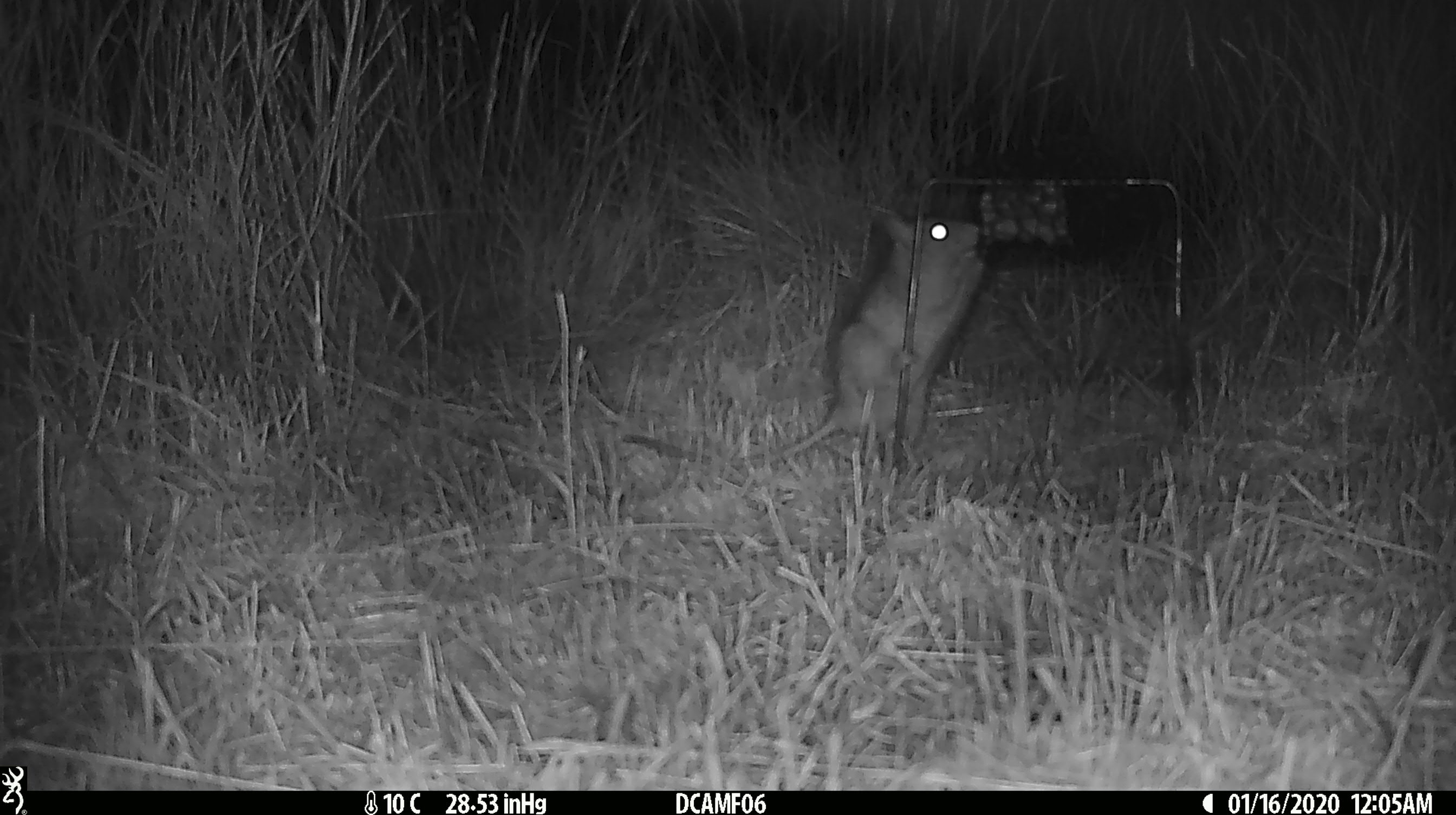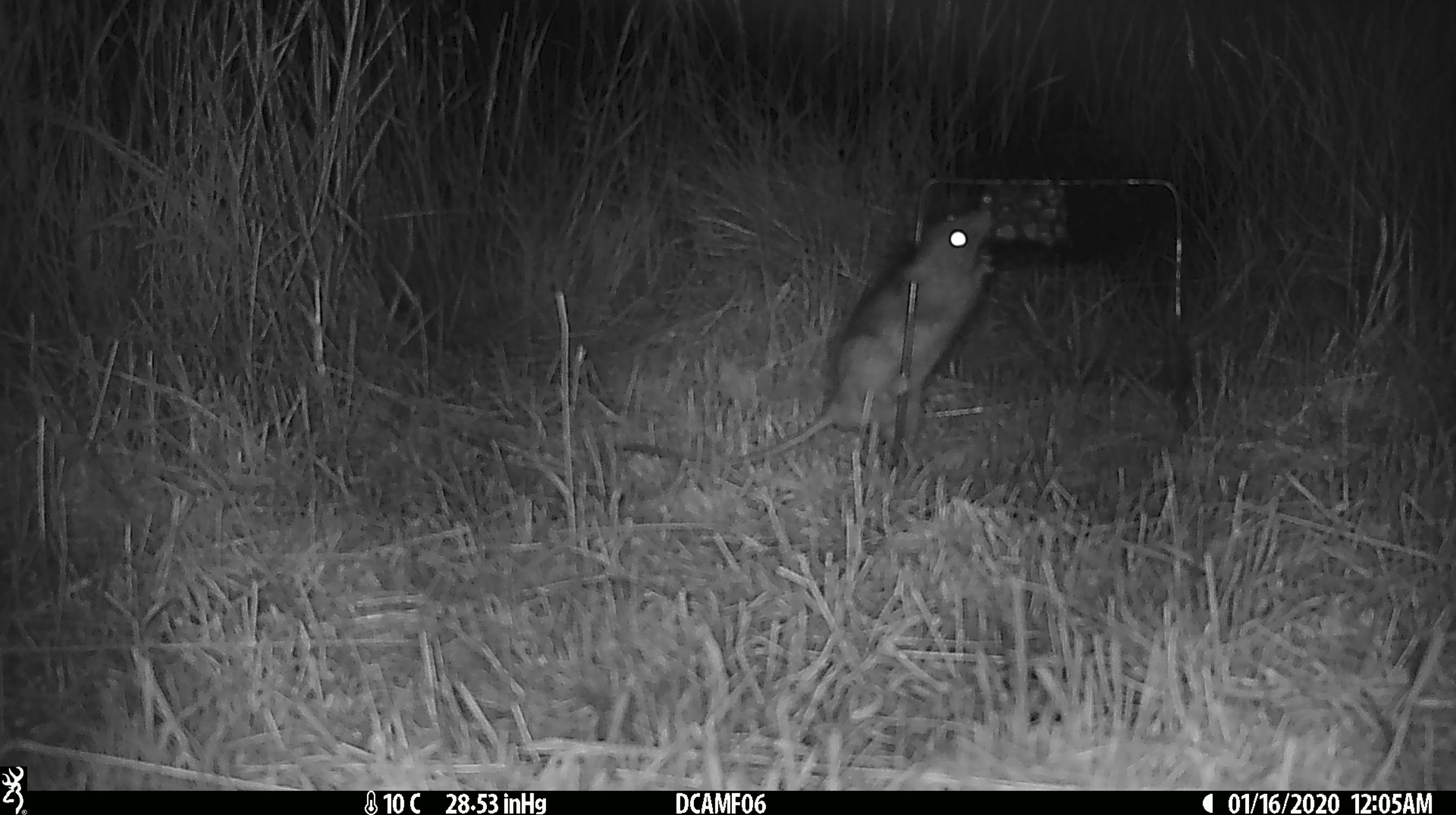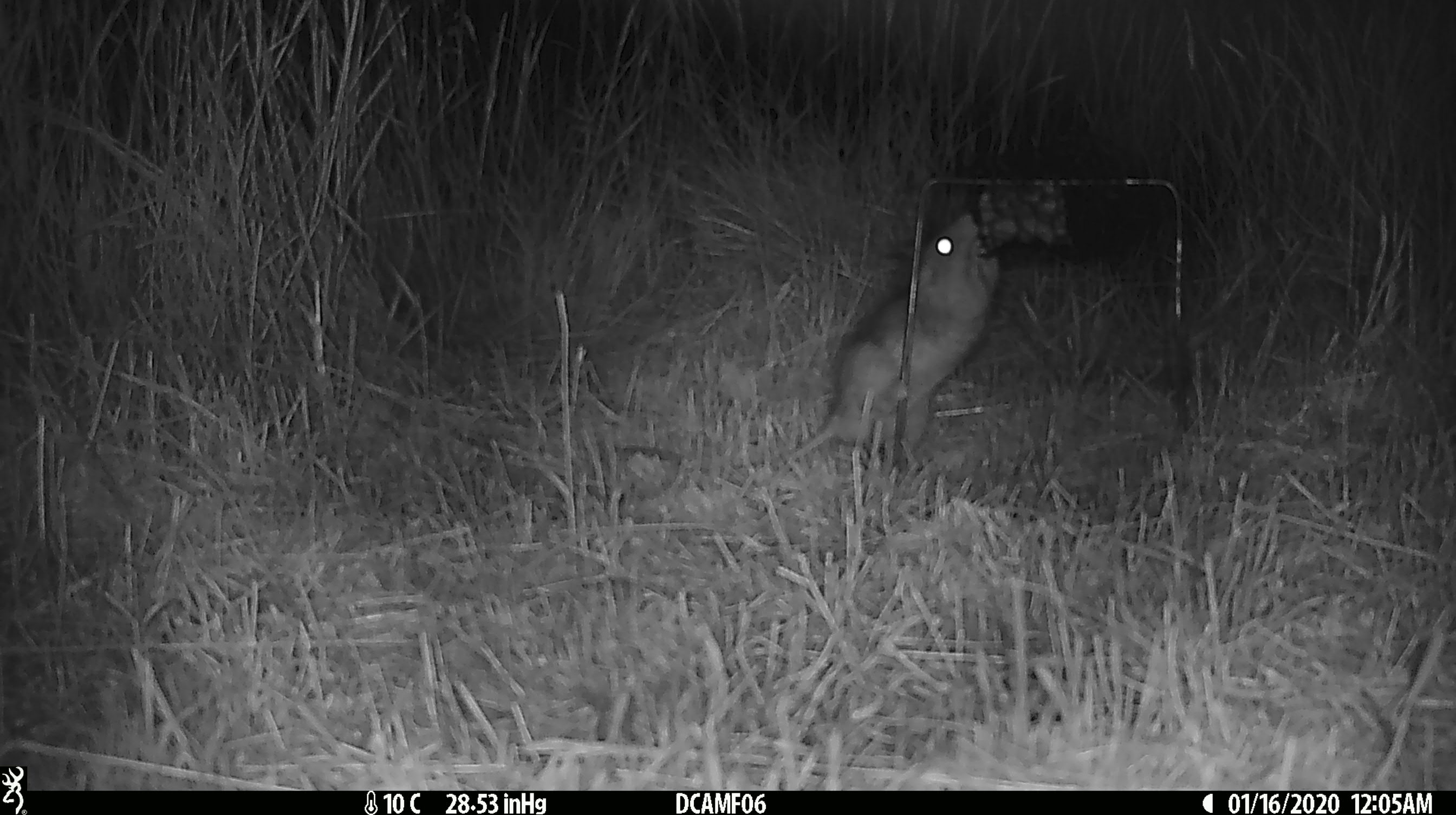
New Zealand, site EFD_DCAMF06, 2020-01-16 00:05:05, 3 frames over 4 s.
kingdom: Animalia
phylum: Chordata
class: Mammalia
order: Rodentia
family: Muridae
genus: Rattus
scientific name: Rattus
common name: rat